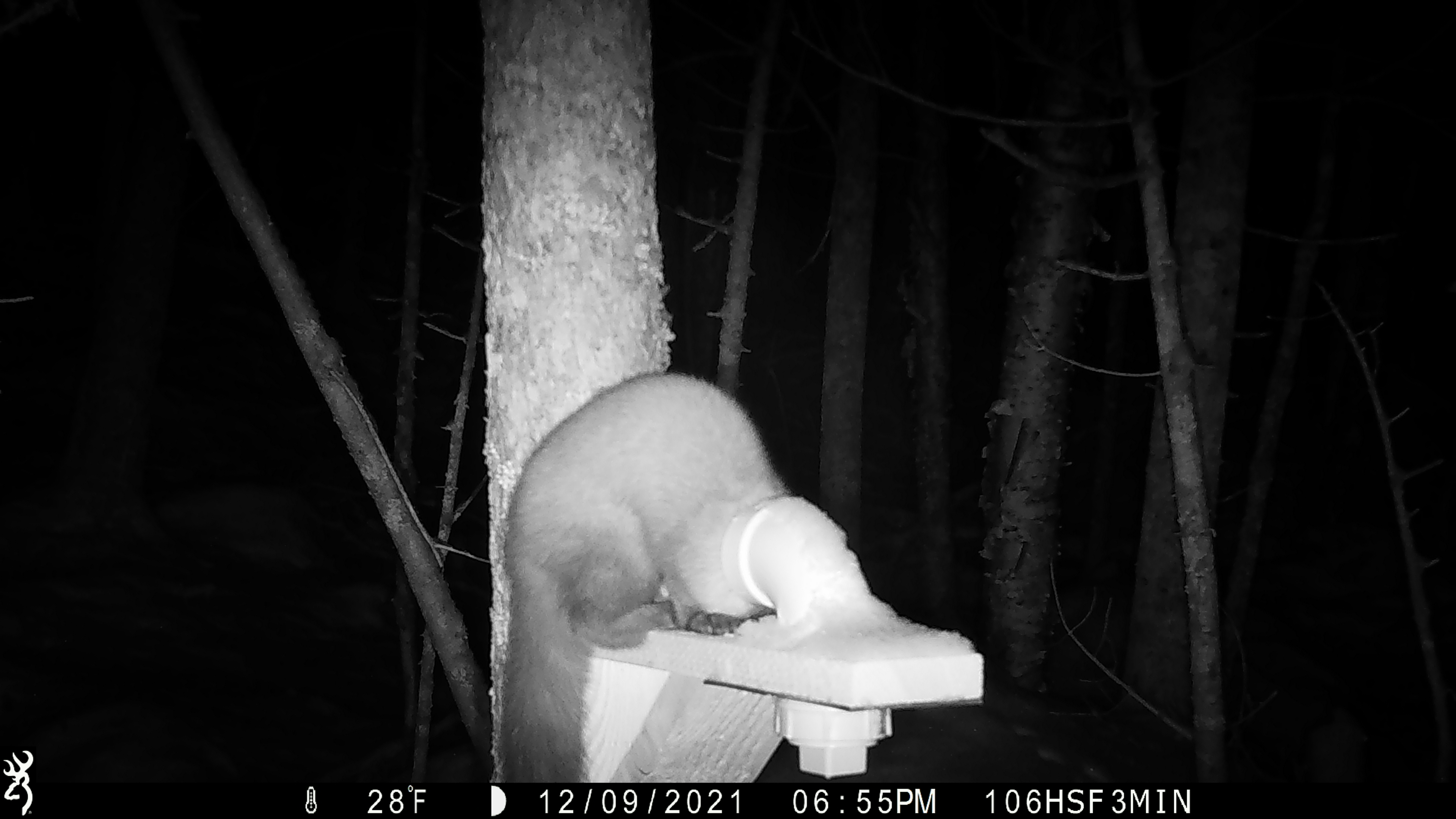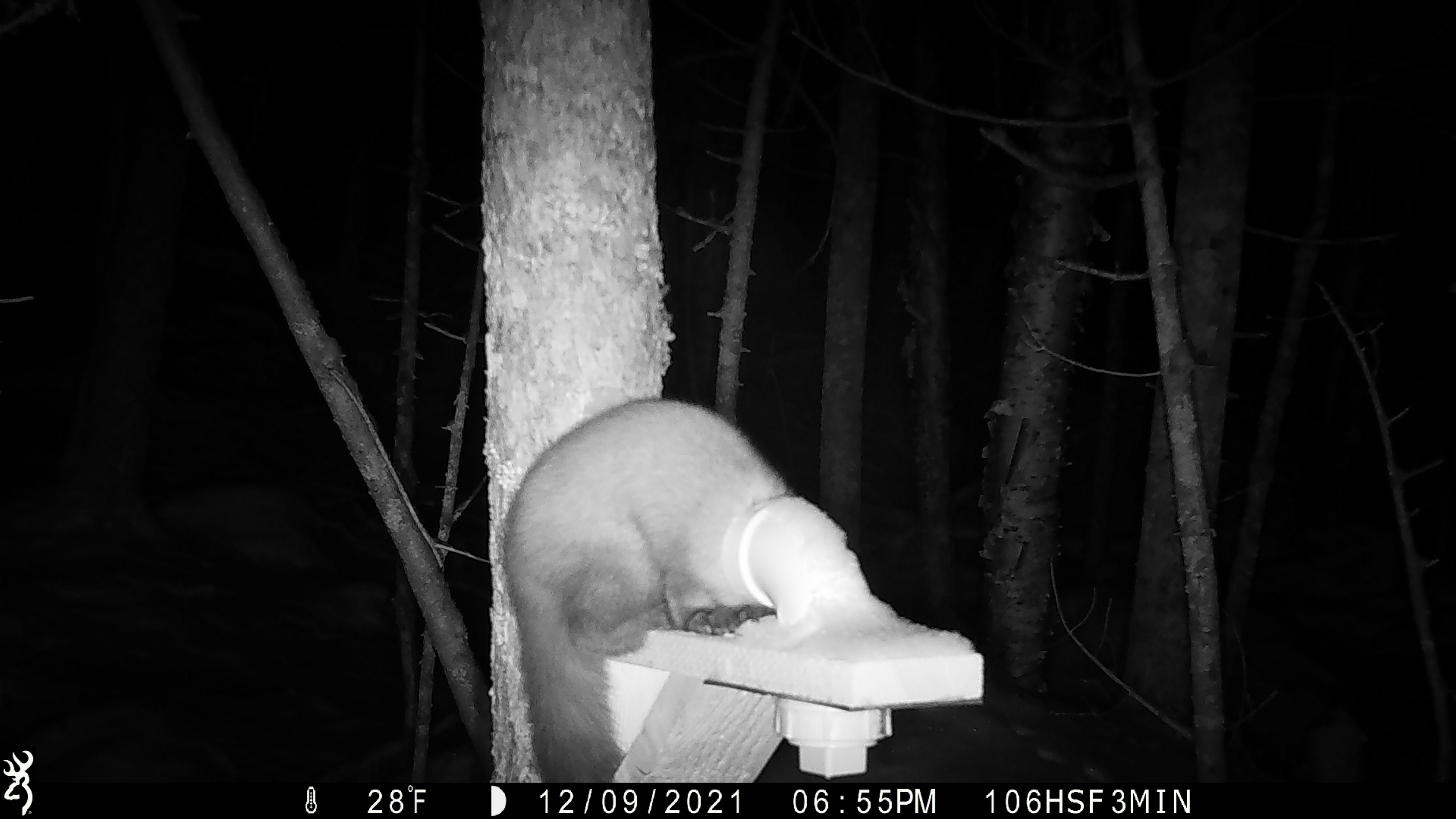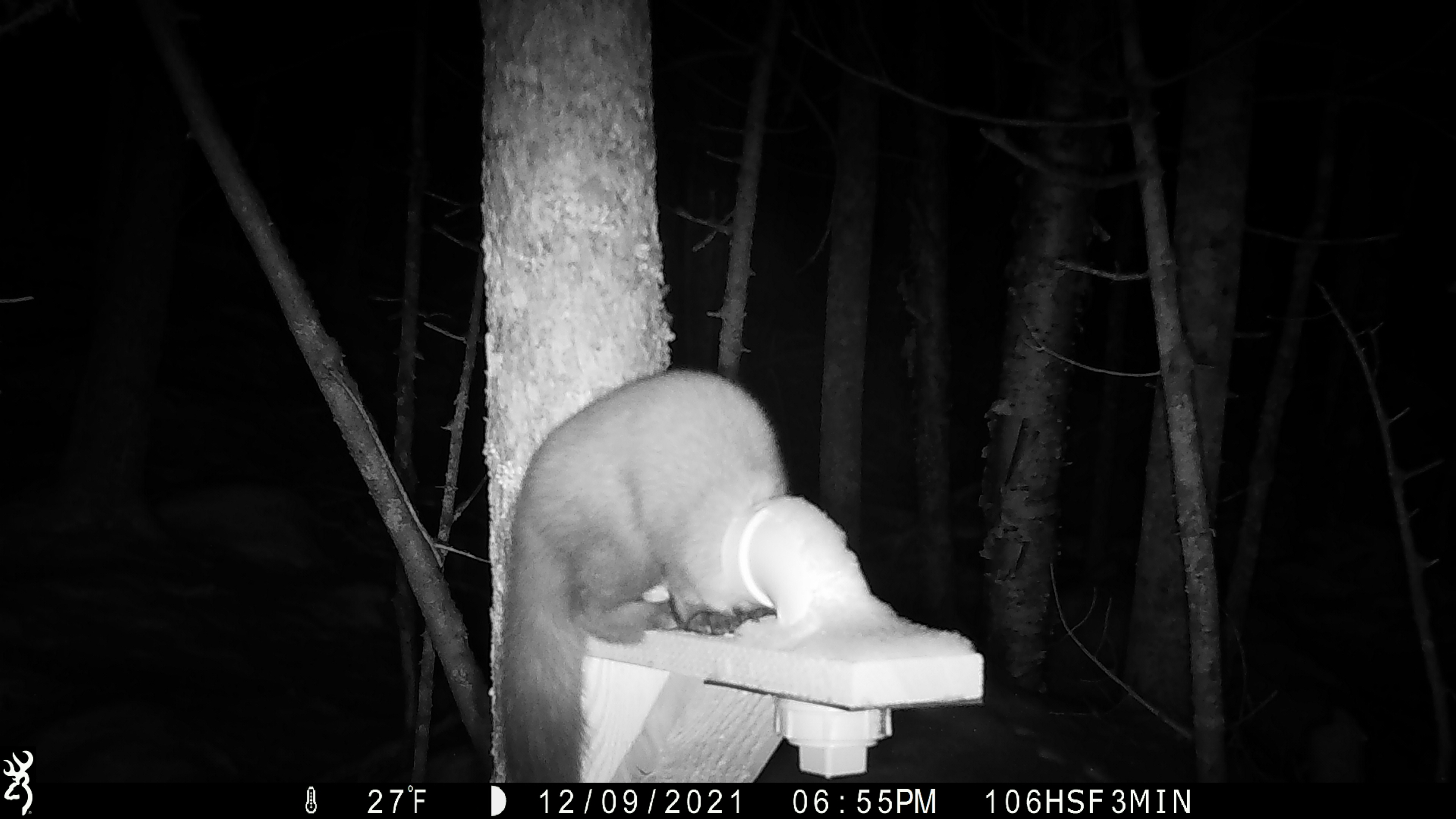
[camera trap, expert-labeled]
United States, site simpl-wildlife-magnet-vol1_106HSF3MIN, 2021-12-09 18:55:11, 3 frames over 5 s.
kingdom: Animalia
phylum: Chordata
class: Mammalia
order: Carnivora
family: Mustelidae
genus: Martes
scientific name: Martes americana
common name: american marten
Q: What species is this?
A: American marten (Martes americana).